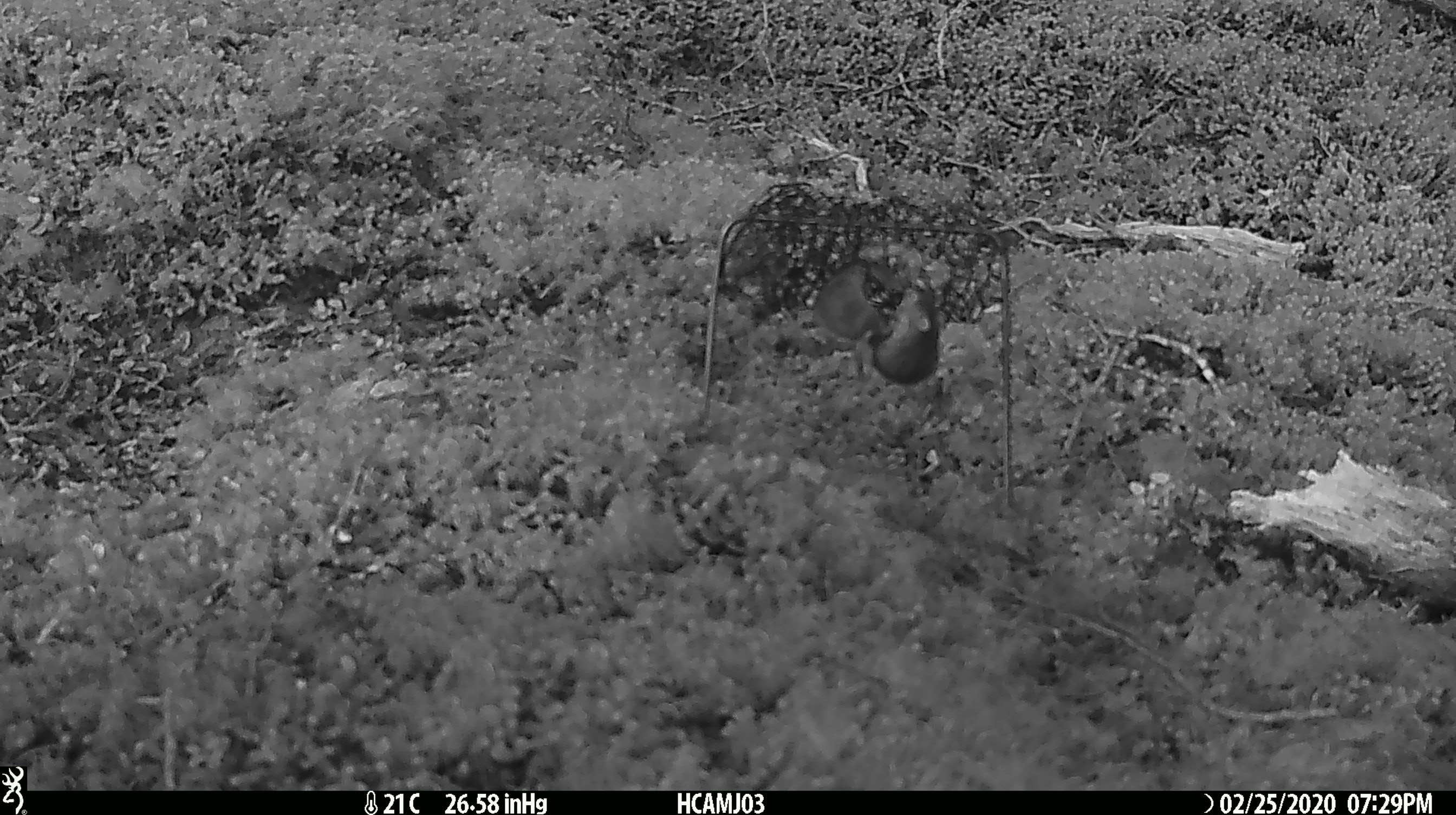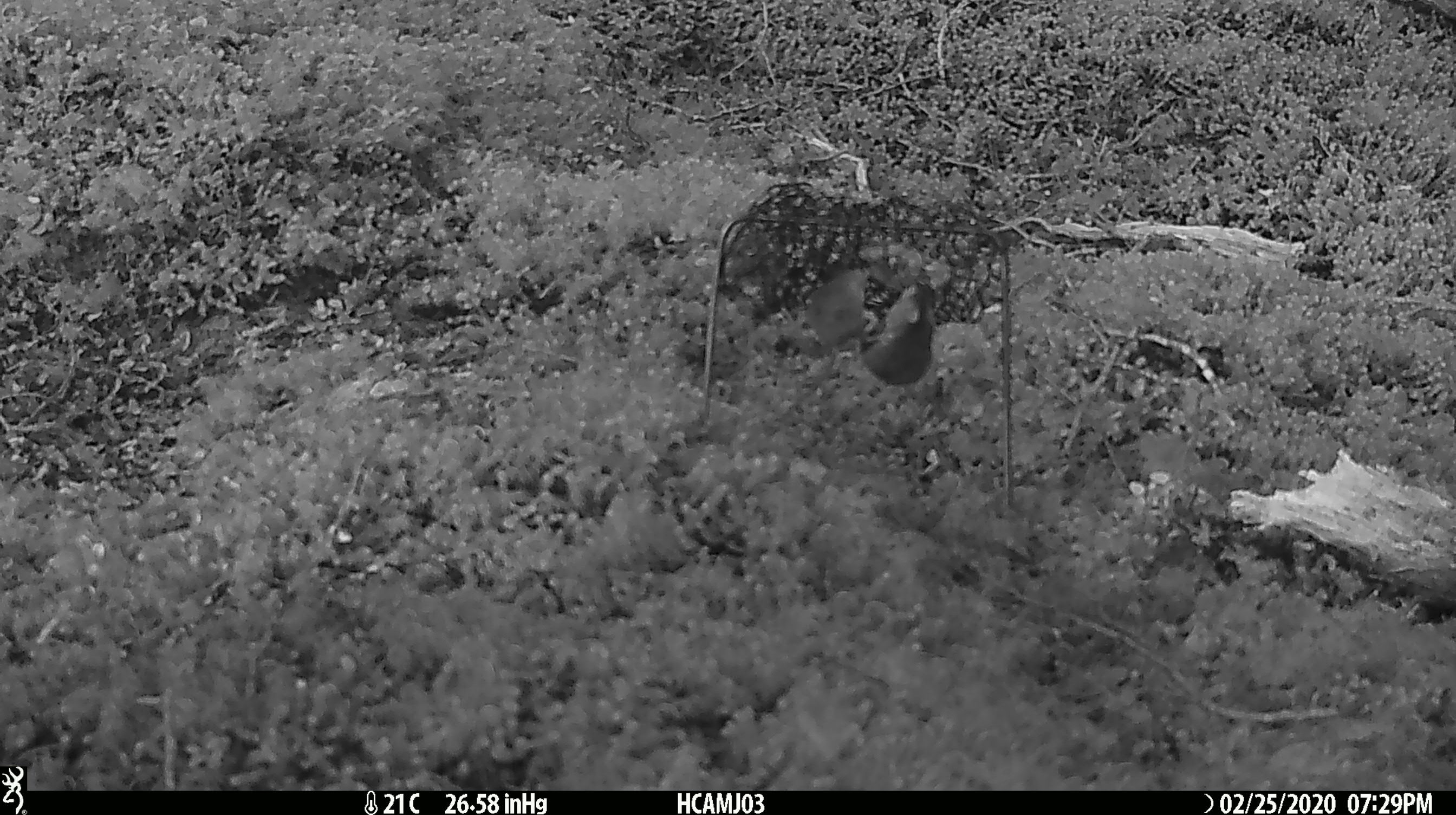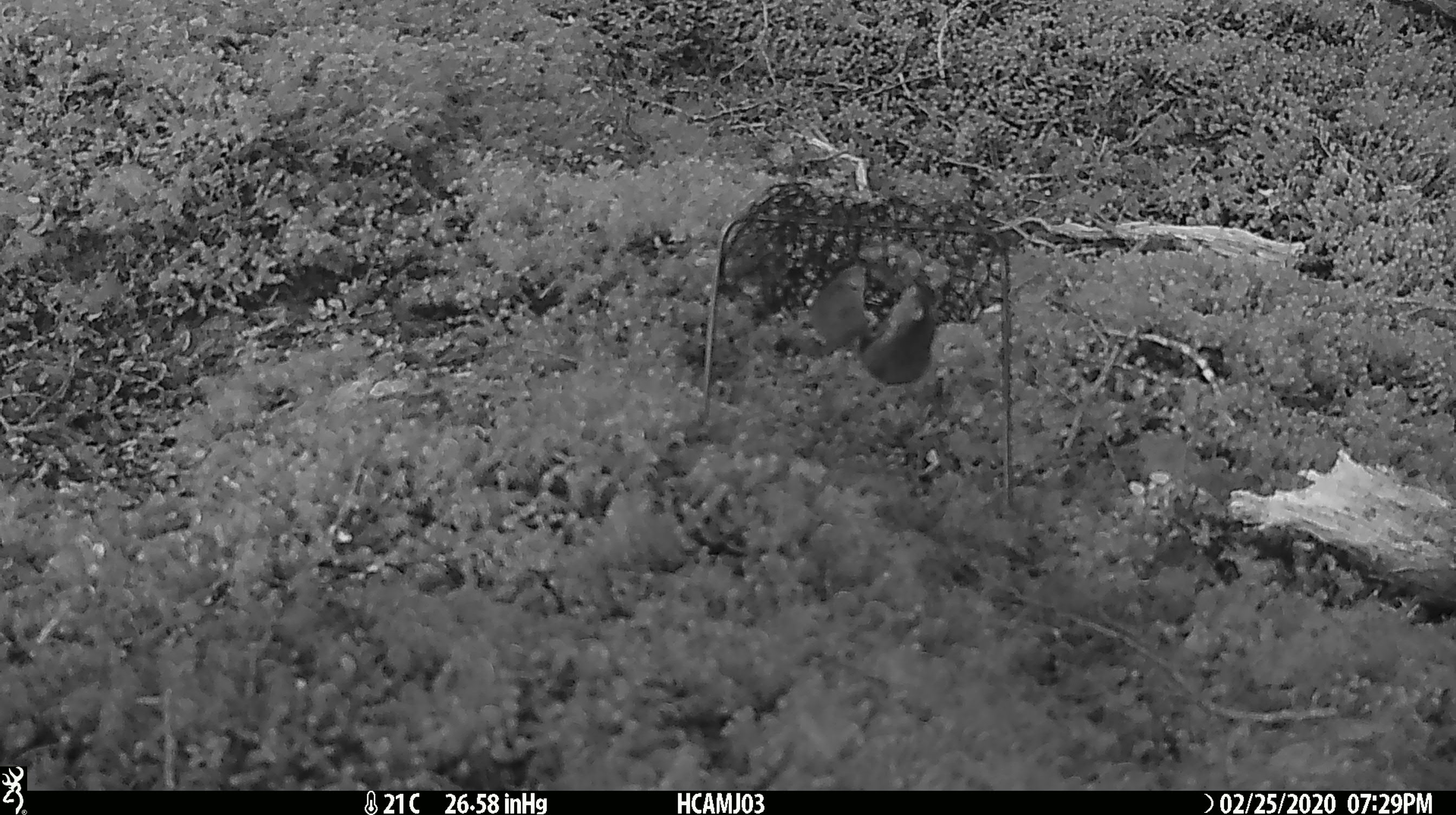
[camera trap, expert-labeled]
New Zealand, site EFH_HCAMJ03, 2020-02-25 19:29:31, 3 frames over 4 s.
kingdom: Animalia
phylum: Chordata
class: Mammalia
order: Rodentia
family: Muridae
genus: Mus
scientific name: Mus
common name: mouse